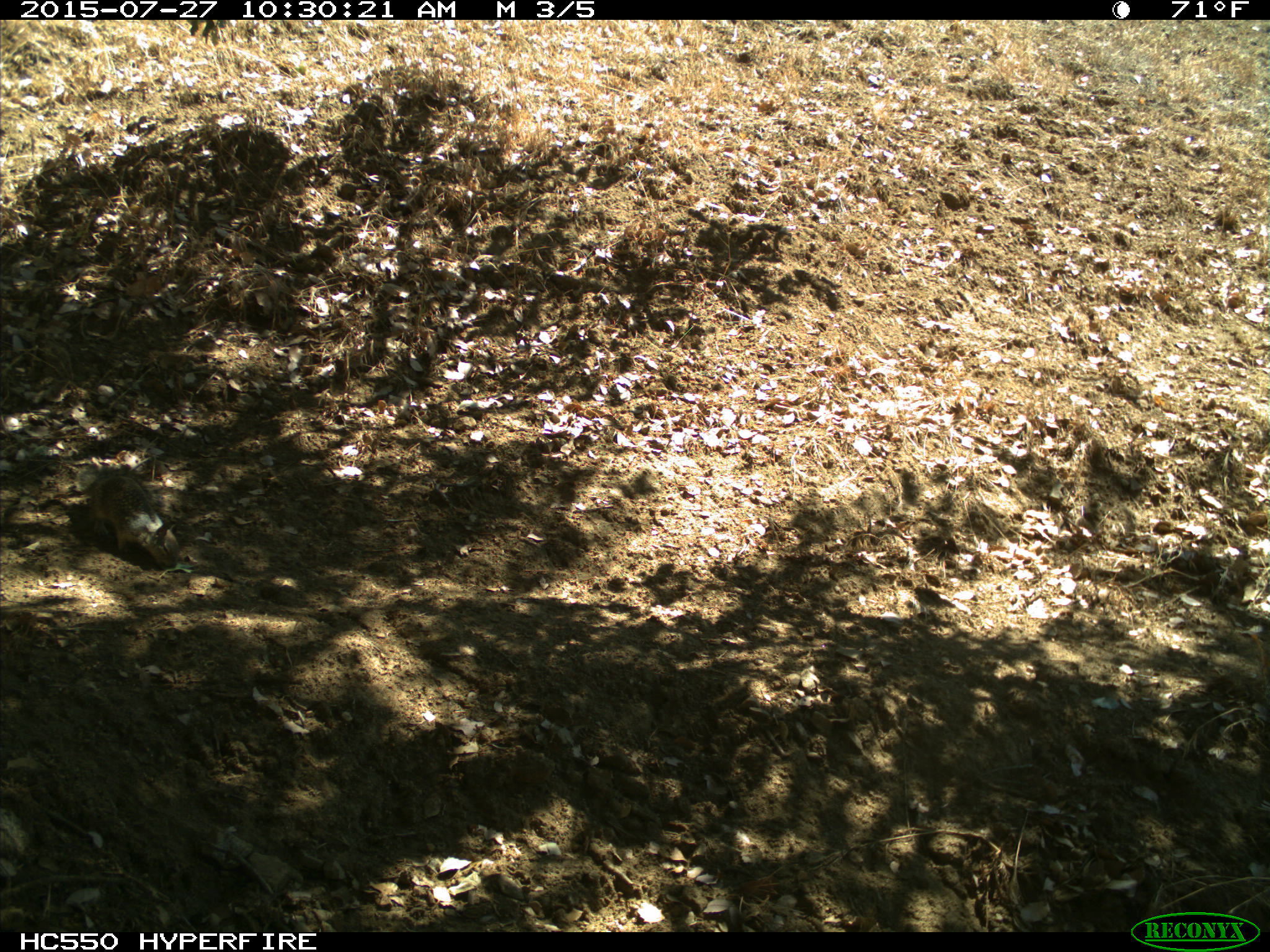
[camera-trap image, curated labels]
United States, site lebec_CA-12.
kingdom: Animalia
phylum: Chordata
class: Mammalia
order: Rodentia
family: Sciuridae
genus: Otospermophilus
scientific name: Otospermophilus beecheyi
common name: california ground squirrel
Otospermophilus beecheyi (california ground squirrel).